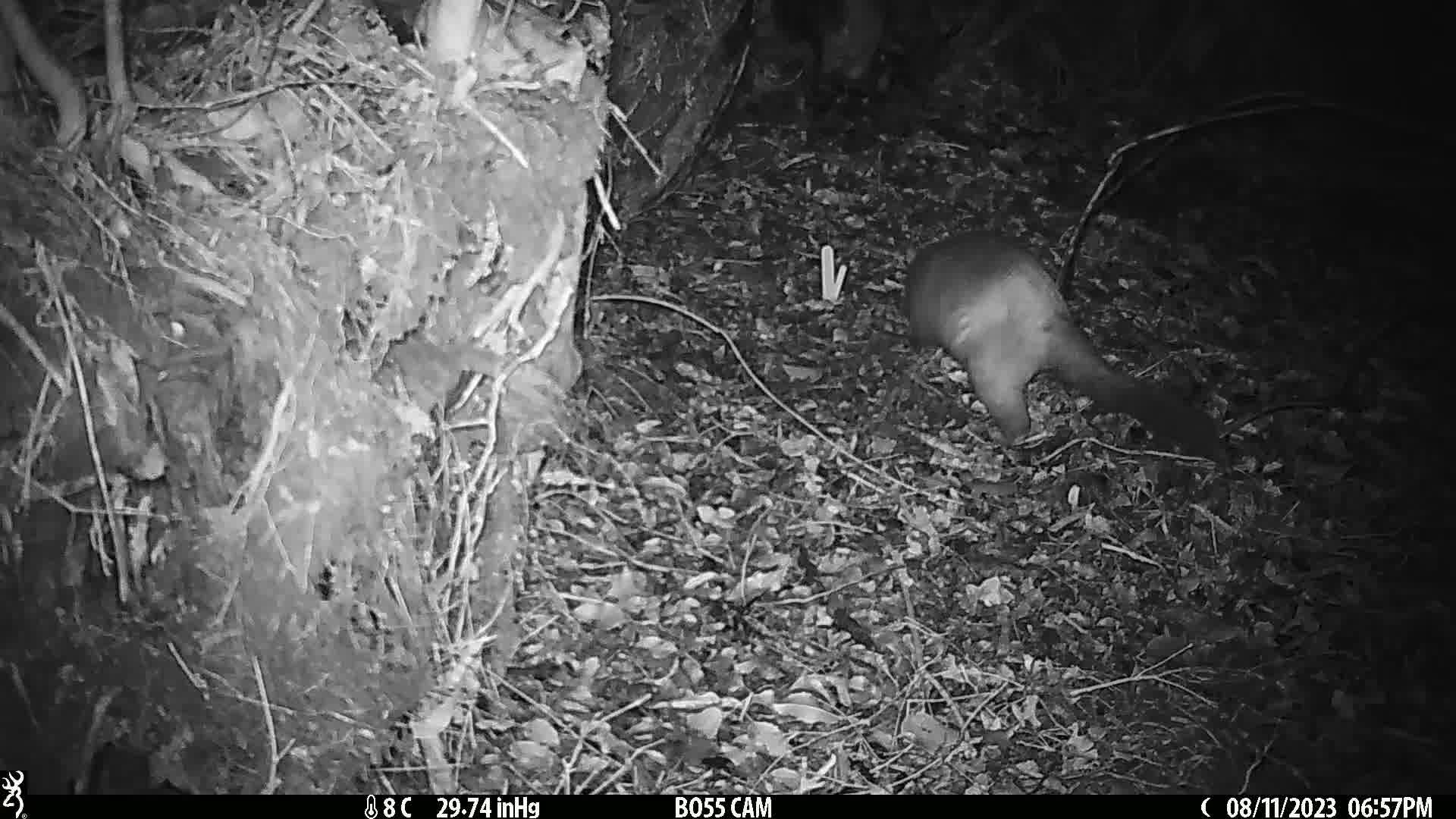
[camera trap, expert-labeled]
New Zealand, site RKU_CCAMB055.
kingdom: Animalia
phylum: Chordata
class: Mammalia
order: Diprotodontia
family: Phalangeridae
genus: Trichosurus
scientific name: Trichosurus vulpecula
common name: common brushtail possum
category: possum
Possum (common brushtail possum) (Trichosurus vulpecula).